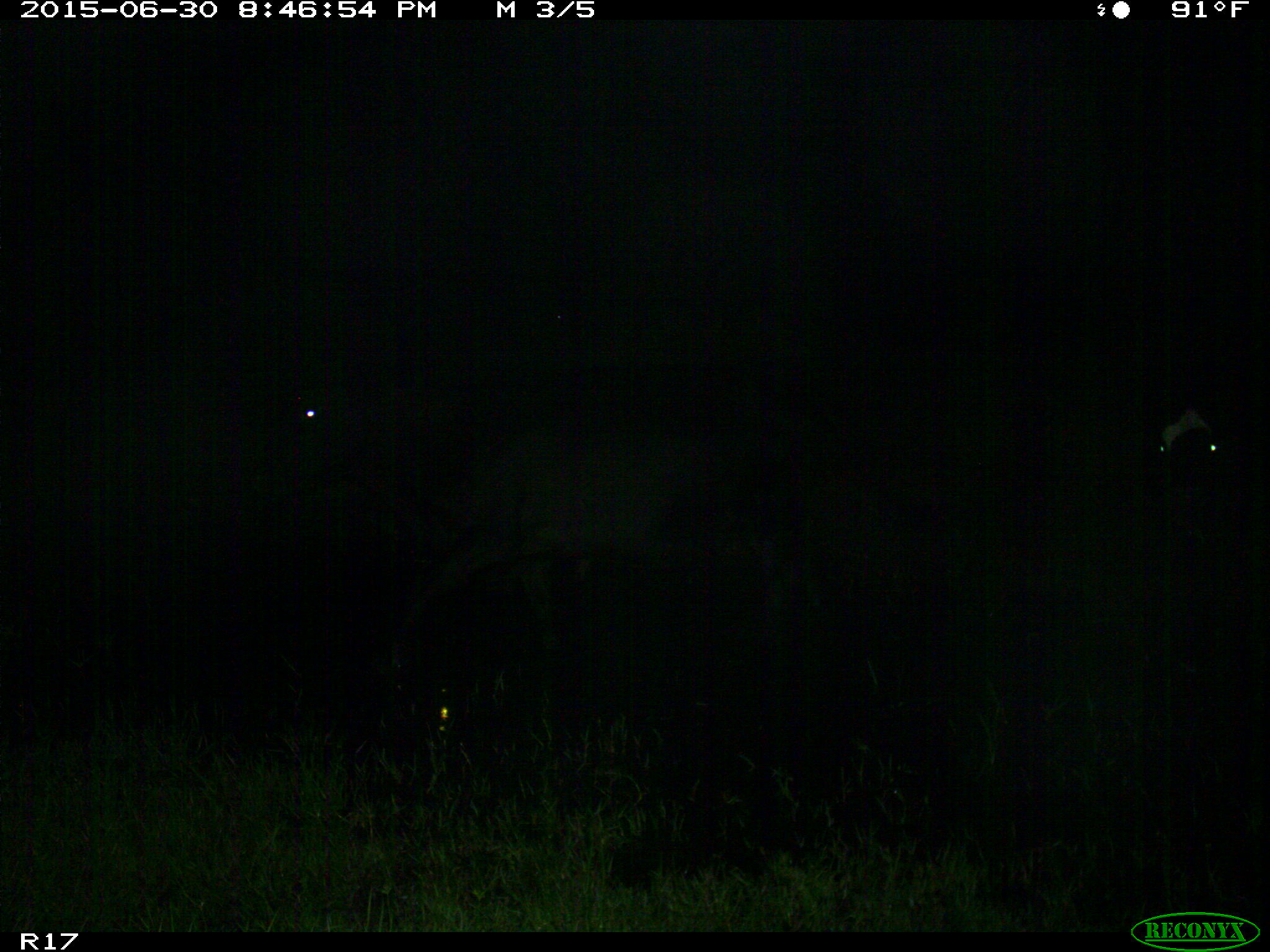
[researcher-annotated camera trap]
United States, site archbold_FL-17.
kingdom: Animalia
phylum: Chordata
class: Mammalia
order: Artiodactyla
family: Bovidae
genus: Bos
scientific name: Bos taurus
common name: domestic cow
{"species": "Bos taurus (domestic cow)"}